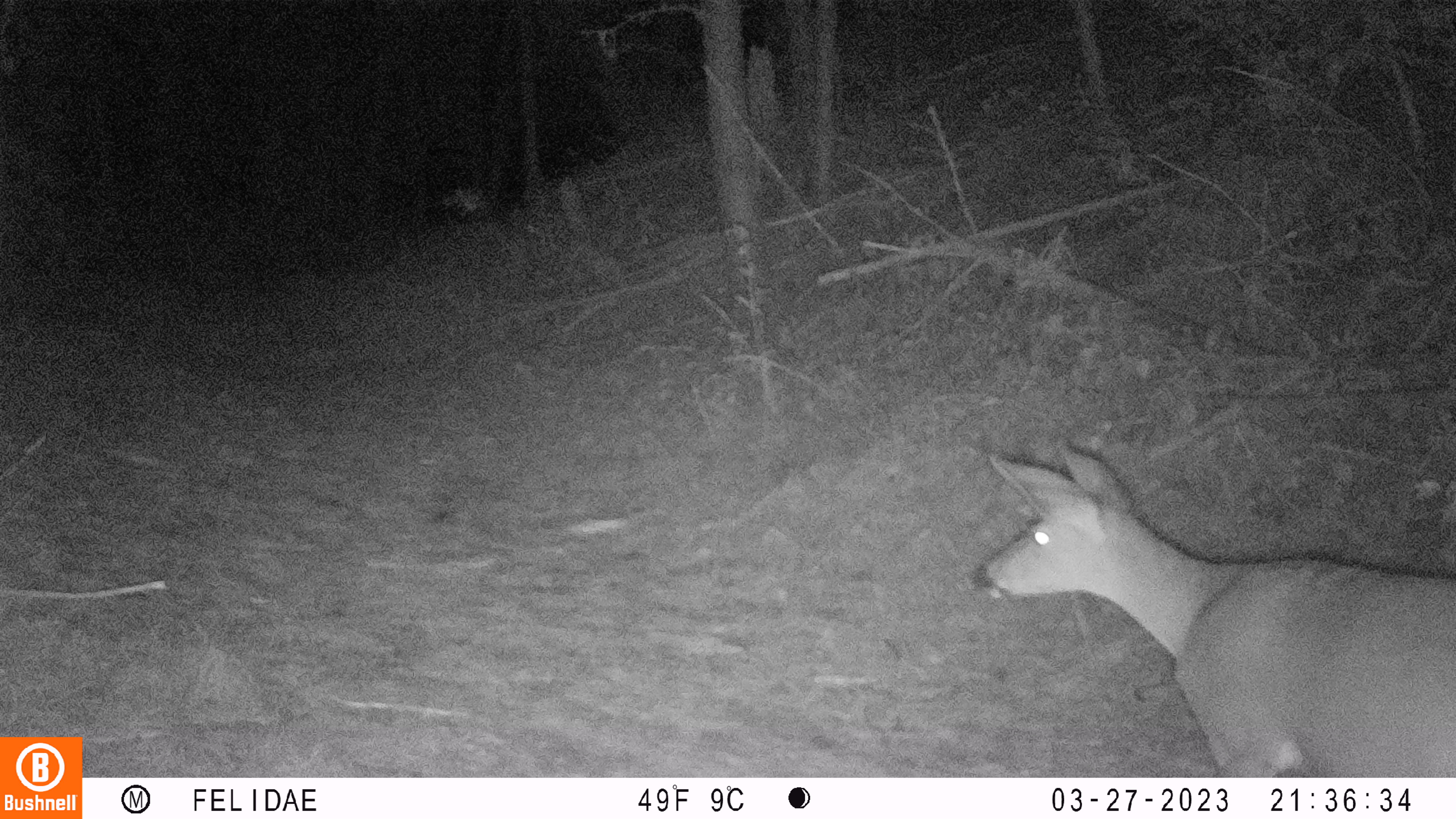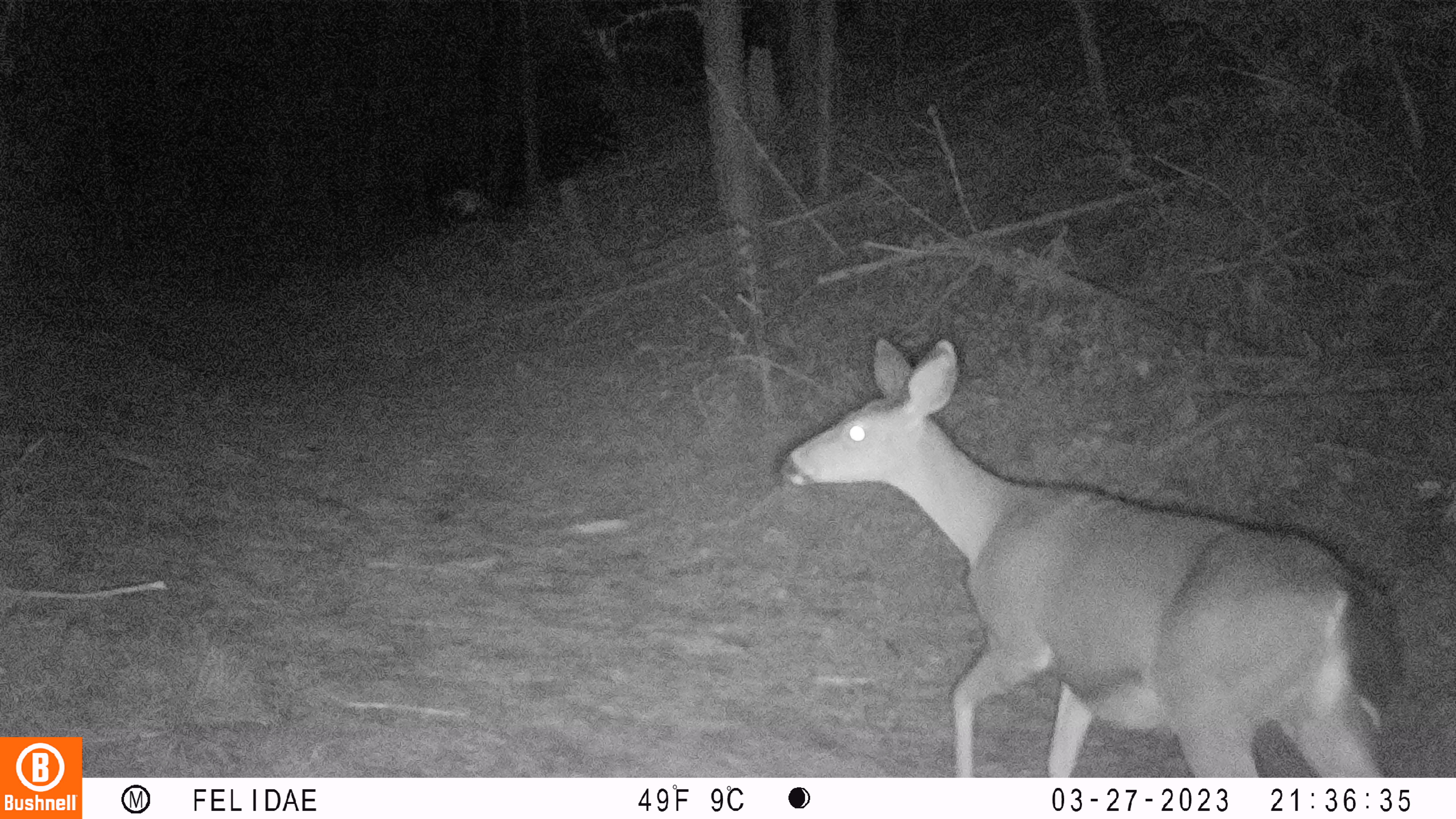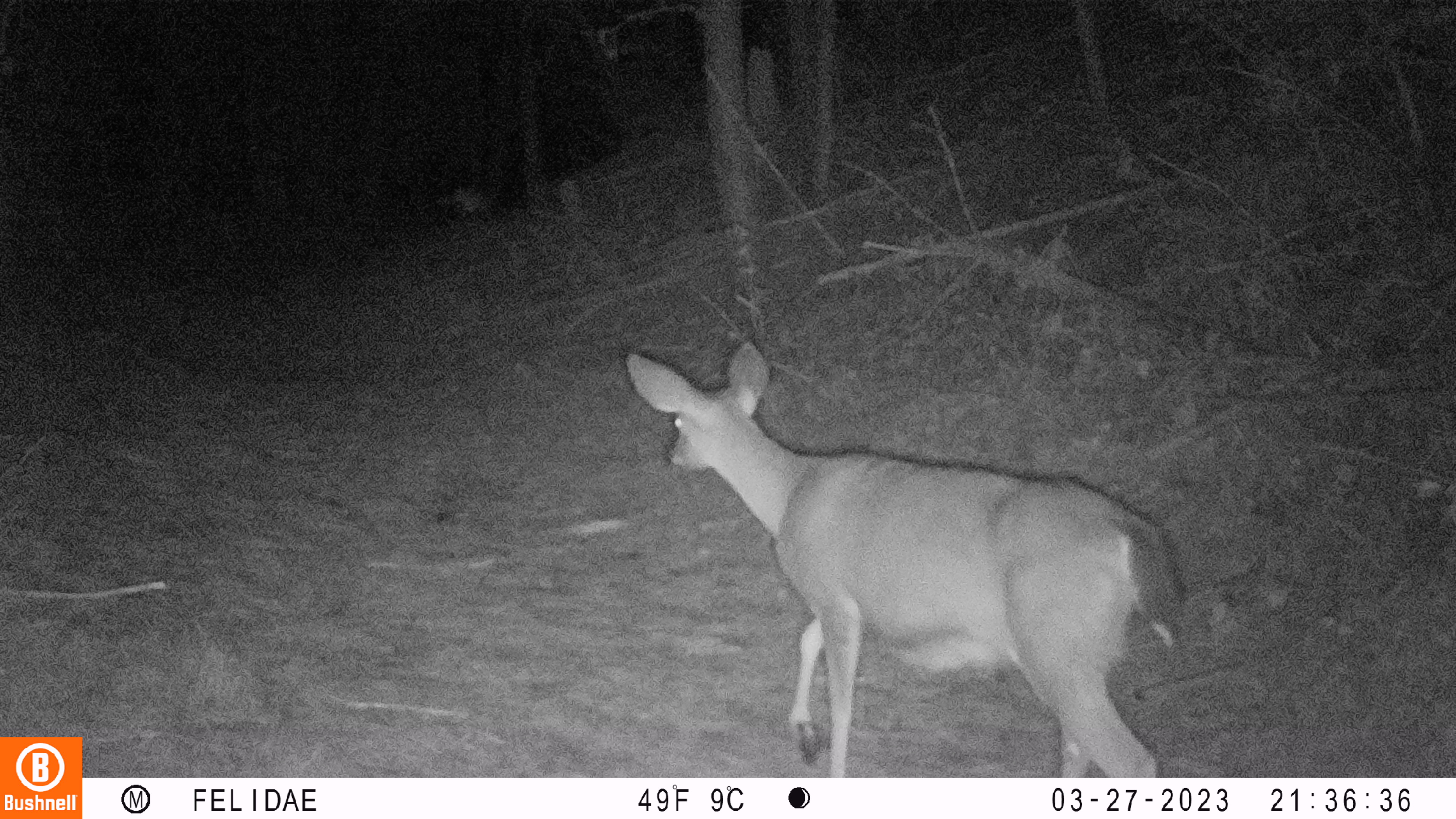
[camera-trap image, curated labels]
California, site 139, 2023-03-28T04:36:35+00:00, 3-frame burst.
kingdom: Animalia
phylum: Chordata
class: Mammalia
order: Artiodactyla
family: Cervidae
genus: Odocoileus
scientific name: Odocoileus hemionus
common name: mule deer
Mule deer (Odocoileus hemionus).